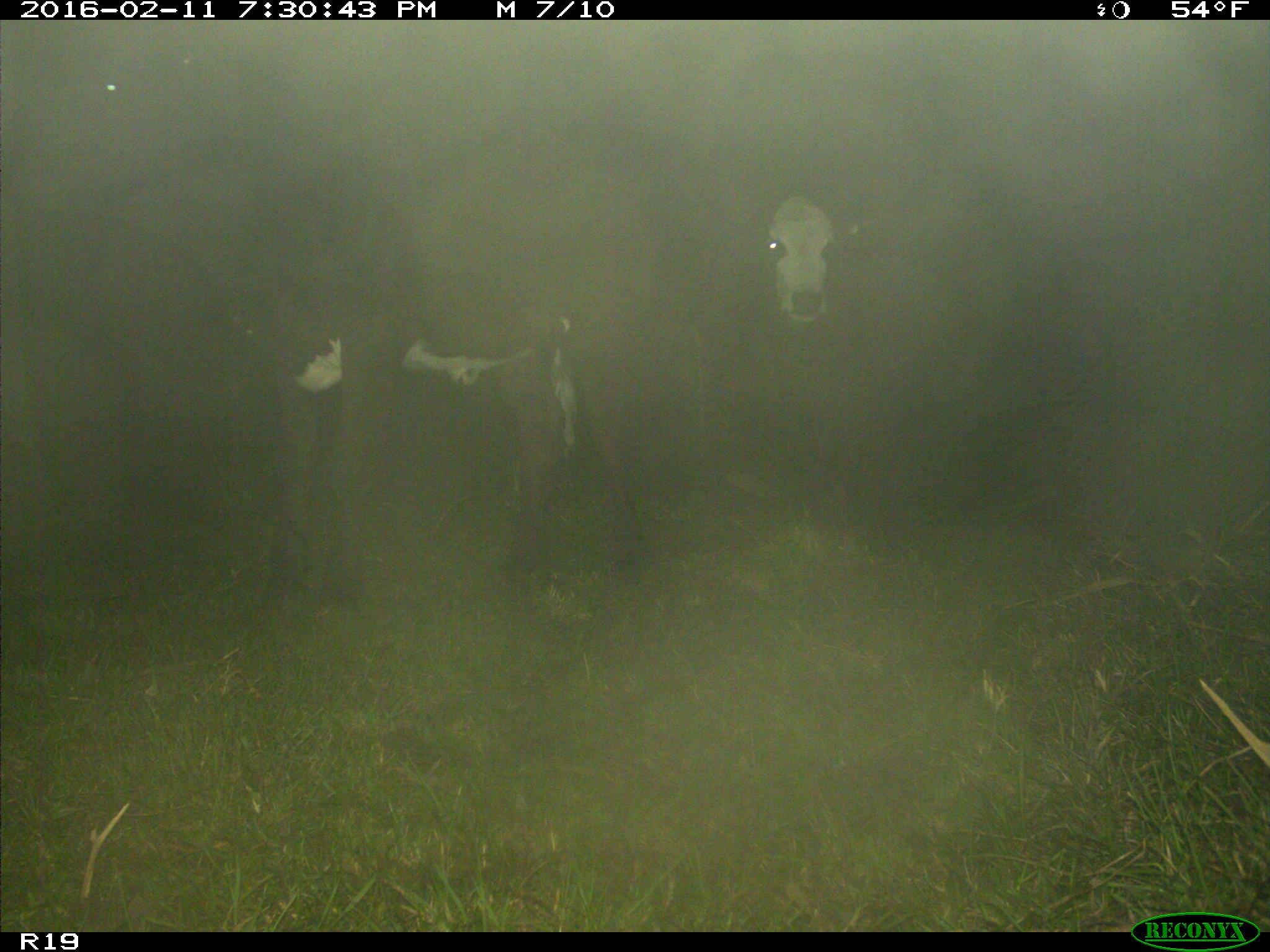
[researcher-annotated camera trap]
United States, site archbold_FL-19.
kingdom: Animalia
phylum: Chordata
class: Mammalia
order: Artiodactyla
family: Bovidae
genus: Bos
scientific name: Bos taurus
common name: domestic cow